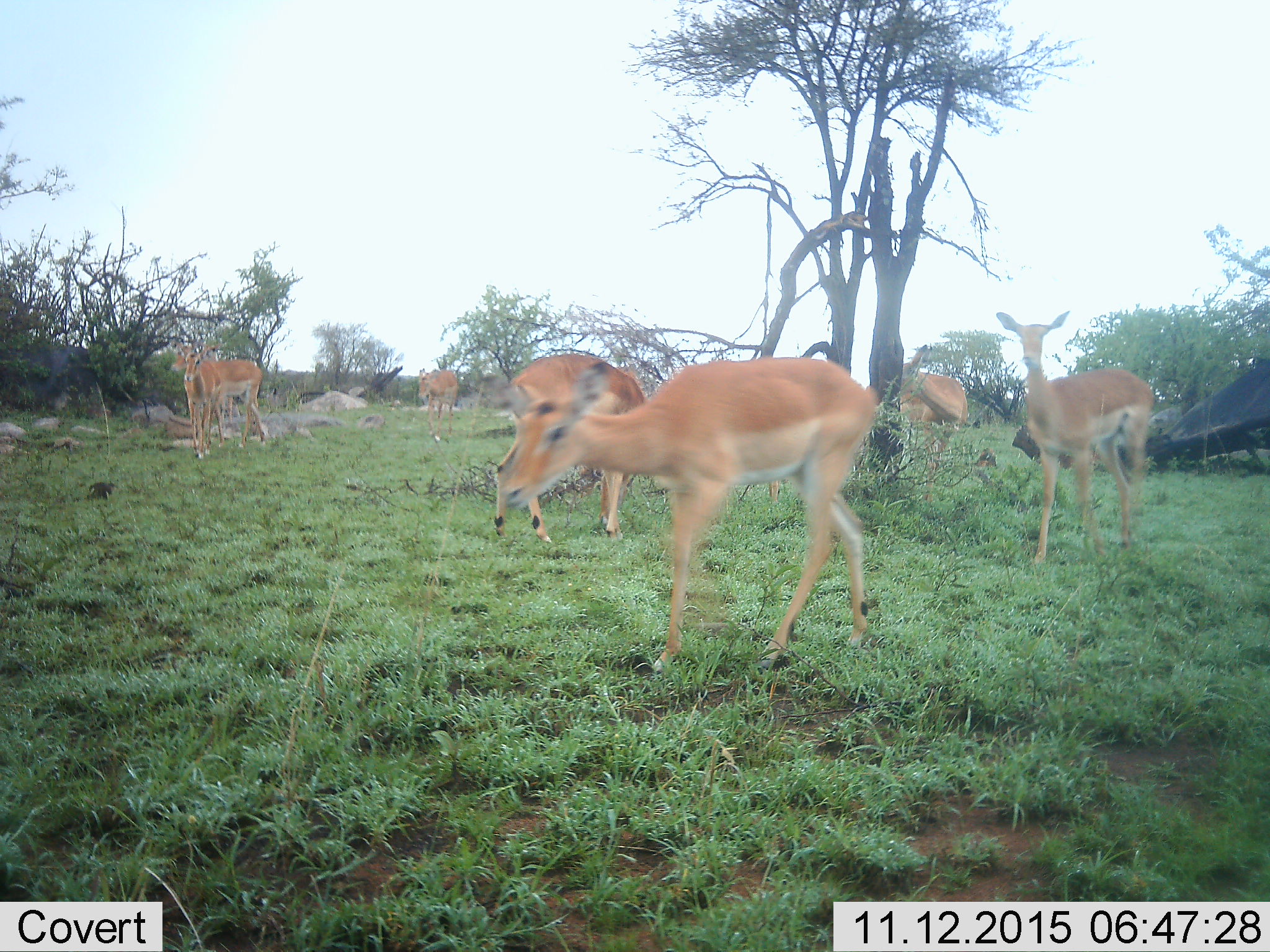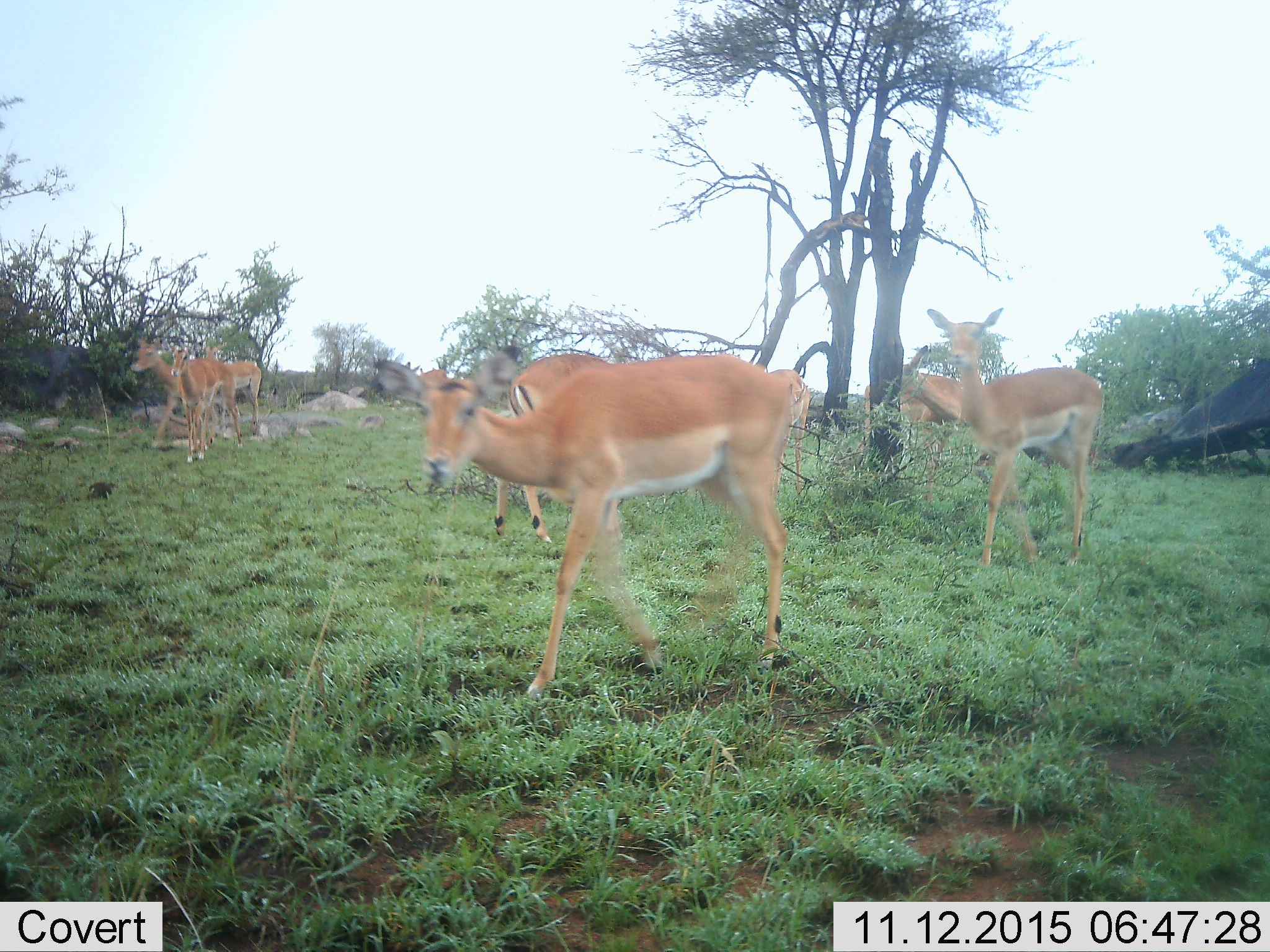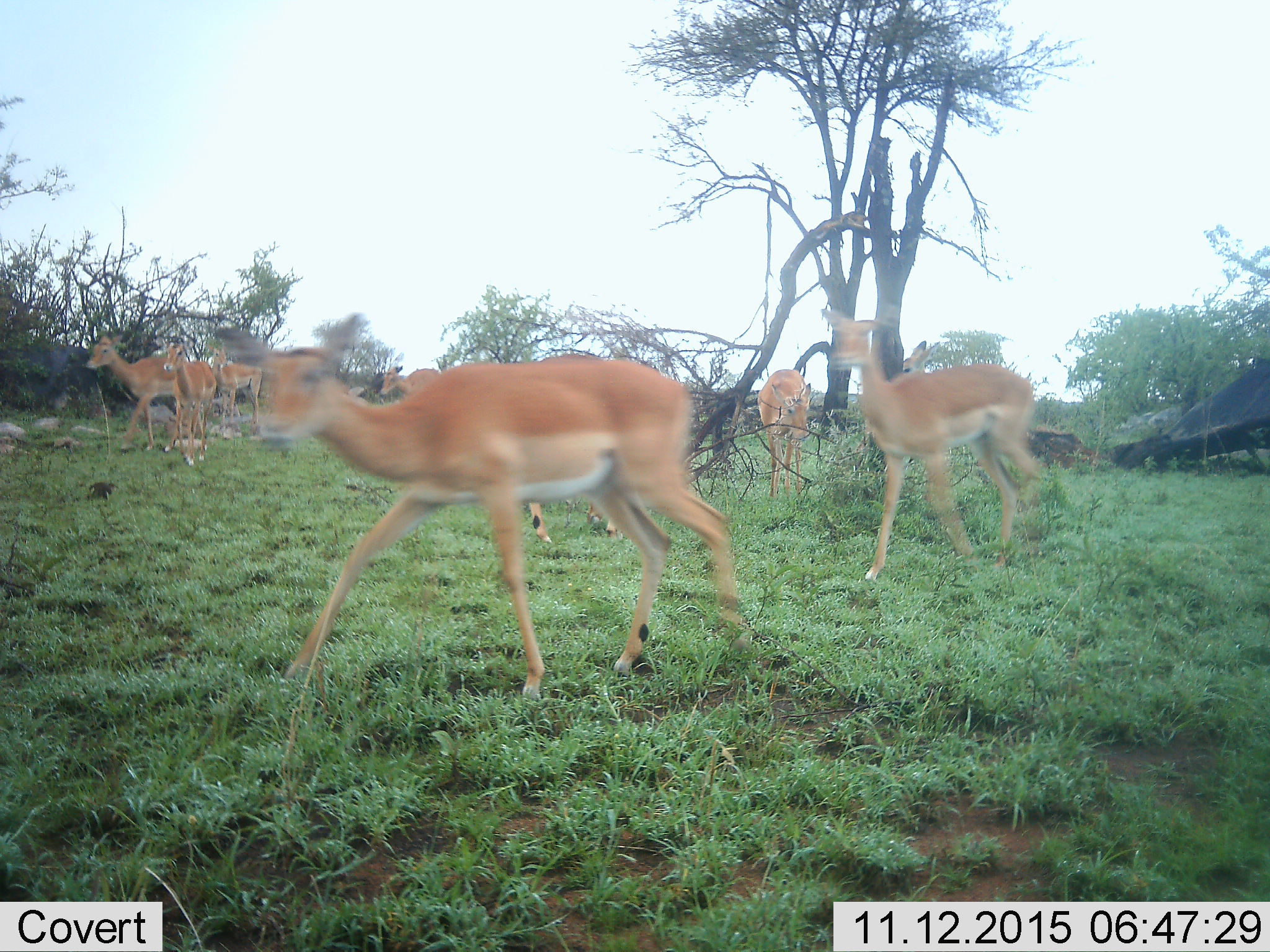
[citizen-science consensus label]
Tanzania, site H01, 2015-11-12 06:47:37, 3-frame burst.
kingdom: Animalia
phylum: Chordata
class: Mammalia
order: Artiodactyla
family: Bovidae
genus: Nanger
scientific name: Nanger granti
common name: grant's gazelle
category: gazellegrants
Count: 8.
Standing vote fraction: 40%.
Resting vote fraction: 0%.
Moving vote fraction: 40%.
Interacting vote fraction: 0%.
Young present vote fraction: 20%.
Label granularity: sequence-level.